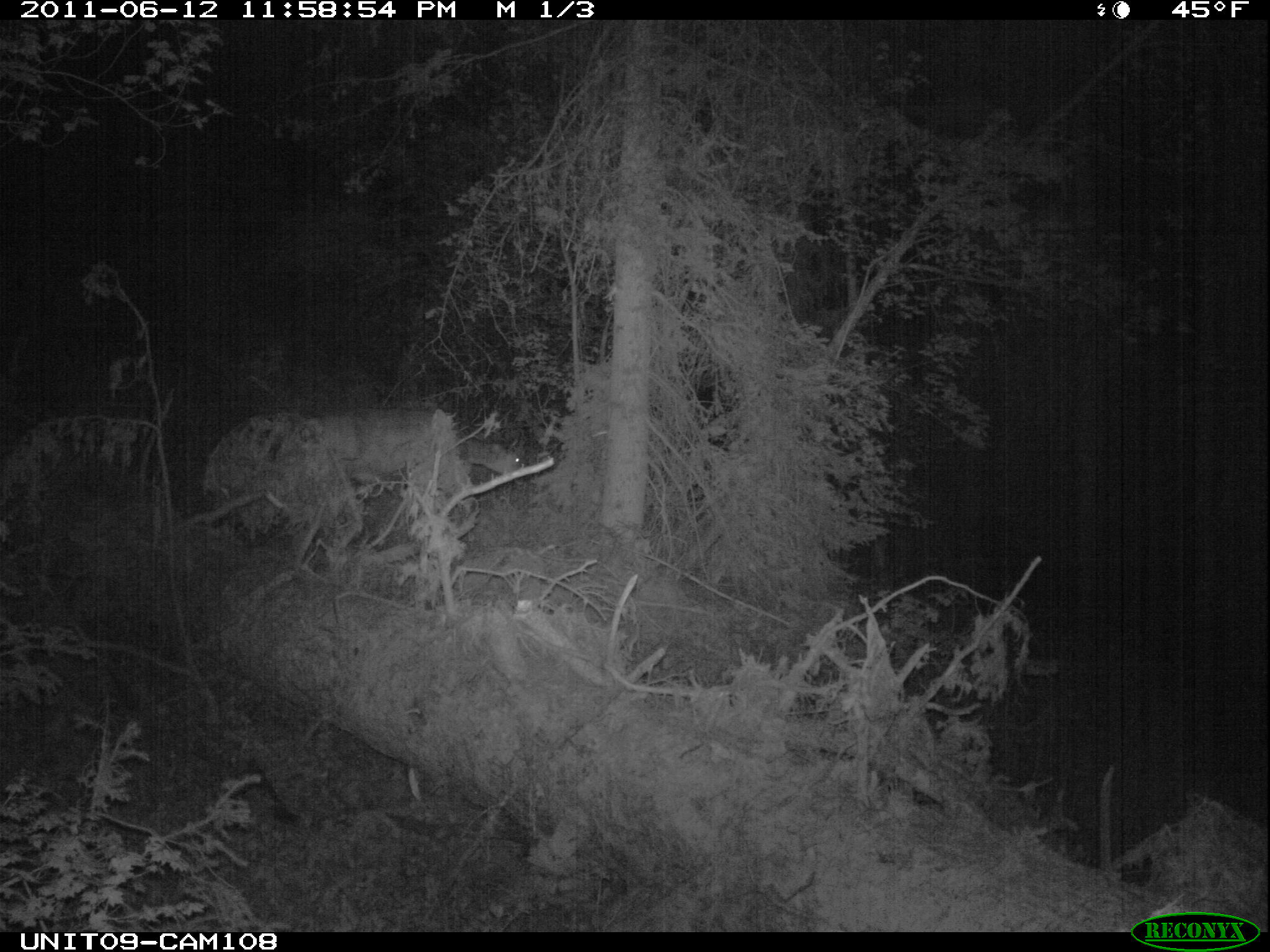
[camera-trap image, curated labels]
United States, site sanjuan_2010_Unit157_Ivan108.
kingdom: Animalia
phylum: Chordata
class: Mammalia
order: Artiodactyla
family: Cervidae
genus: Odocoileus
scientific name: Odocoileus hemionus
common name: mule deer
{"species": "Odocoileus hemionus (mule deer)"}